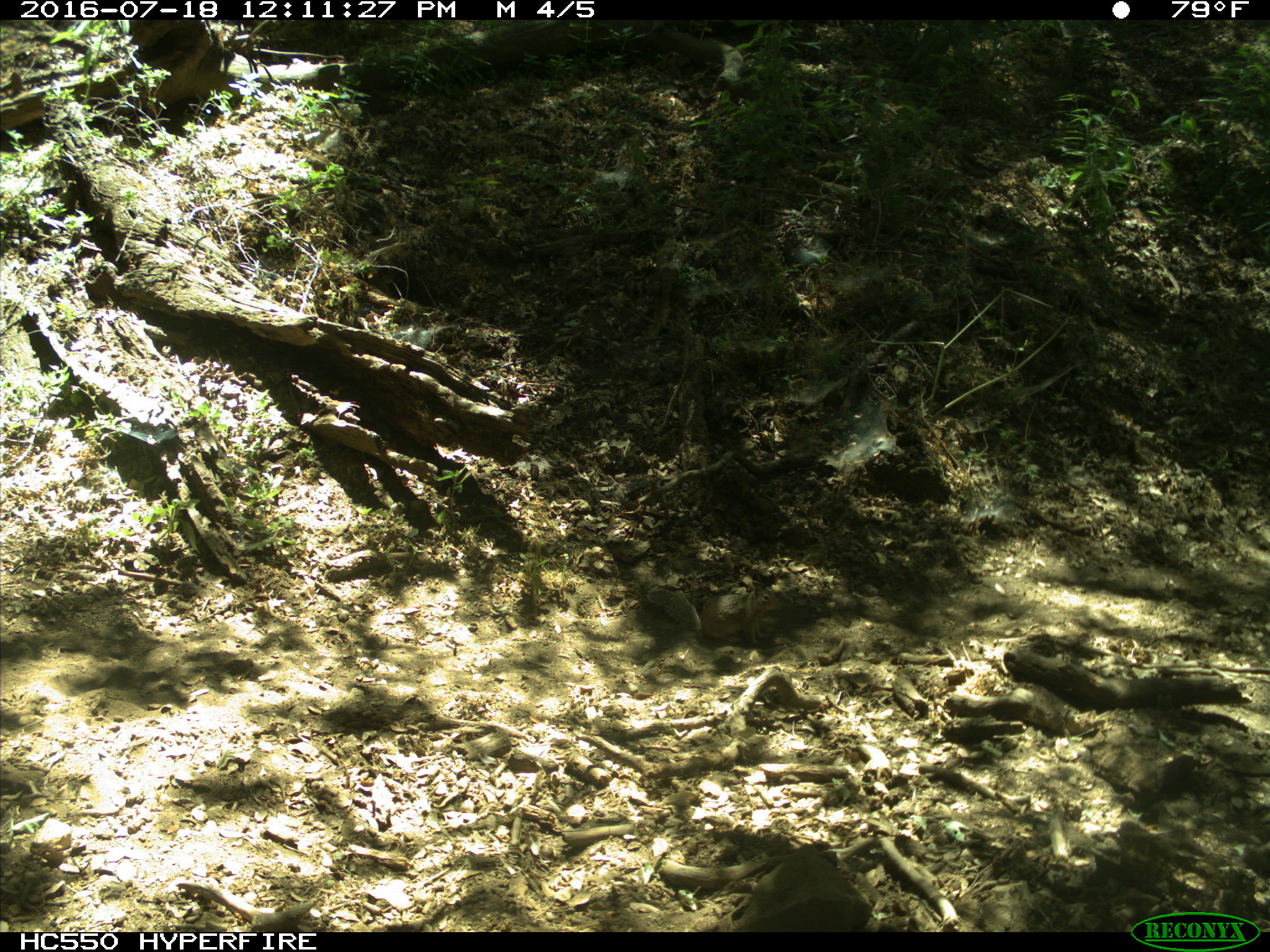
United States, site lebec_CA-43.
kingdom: Animalia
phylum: Chordata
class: Mammalia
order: Rodentia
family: Sciuridae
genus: Otospermophilus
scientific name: Otospermophilus beecheyi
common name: california ground squirrel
Otospermophilus beecheyi (california ground squirrel).